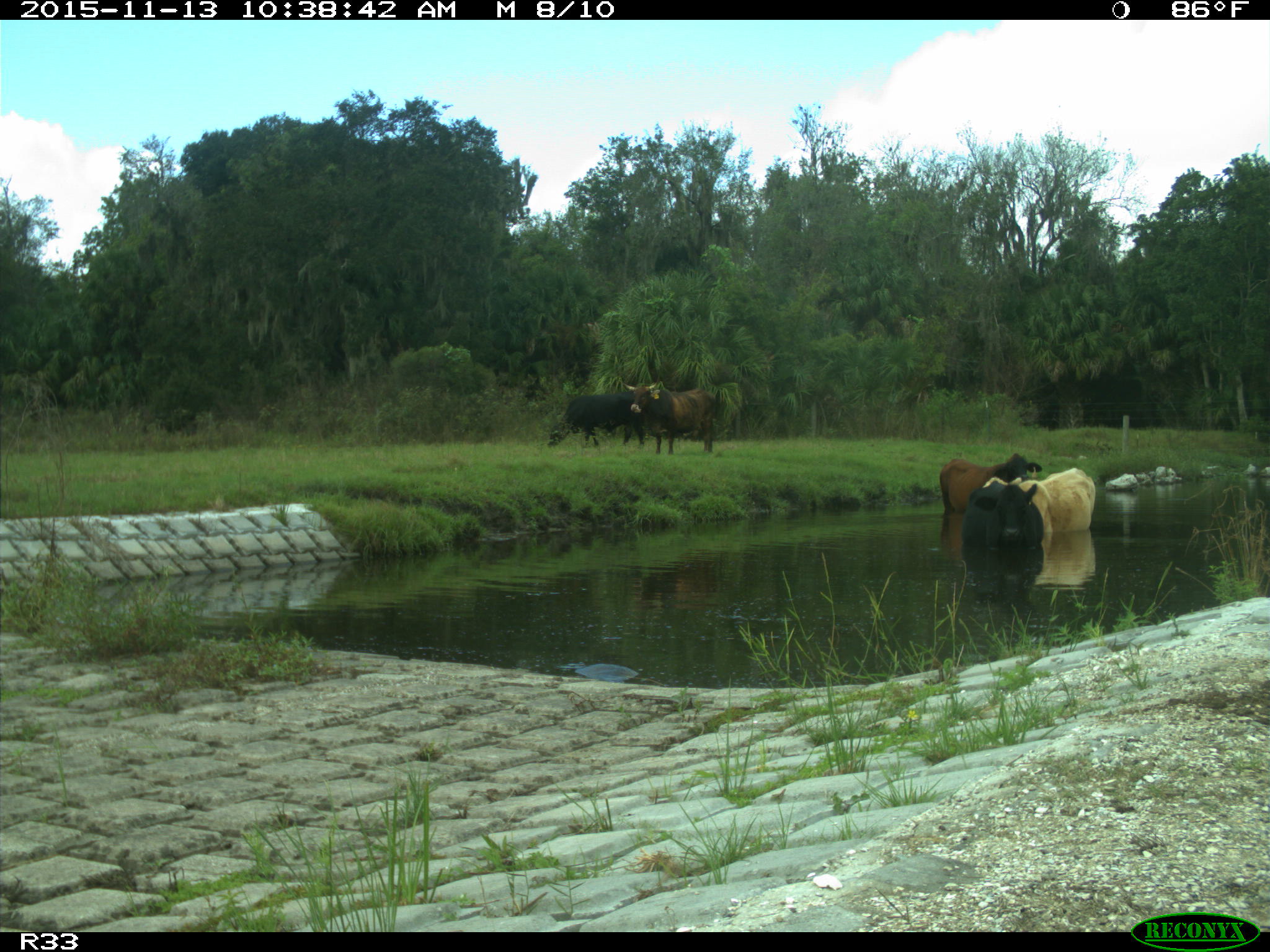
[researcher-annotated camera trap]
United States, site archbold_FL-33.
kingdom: Animalia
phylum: Chordata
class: Mammalia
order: Artiodactyla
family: Bovidae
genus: Bos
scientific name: Bos taurus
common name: domestic cow